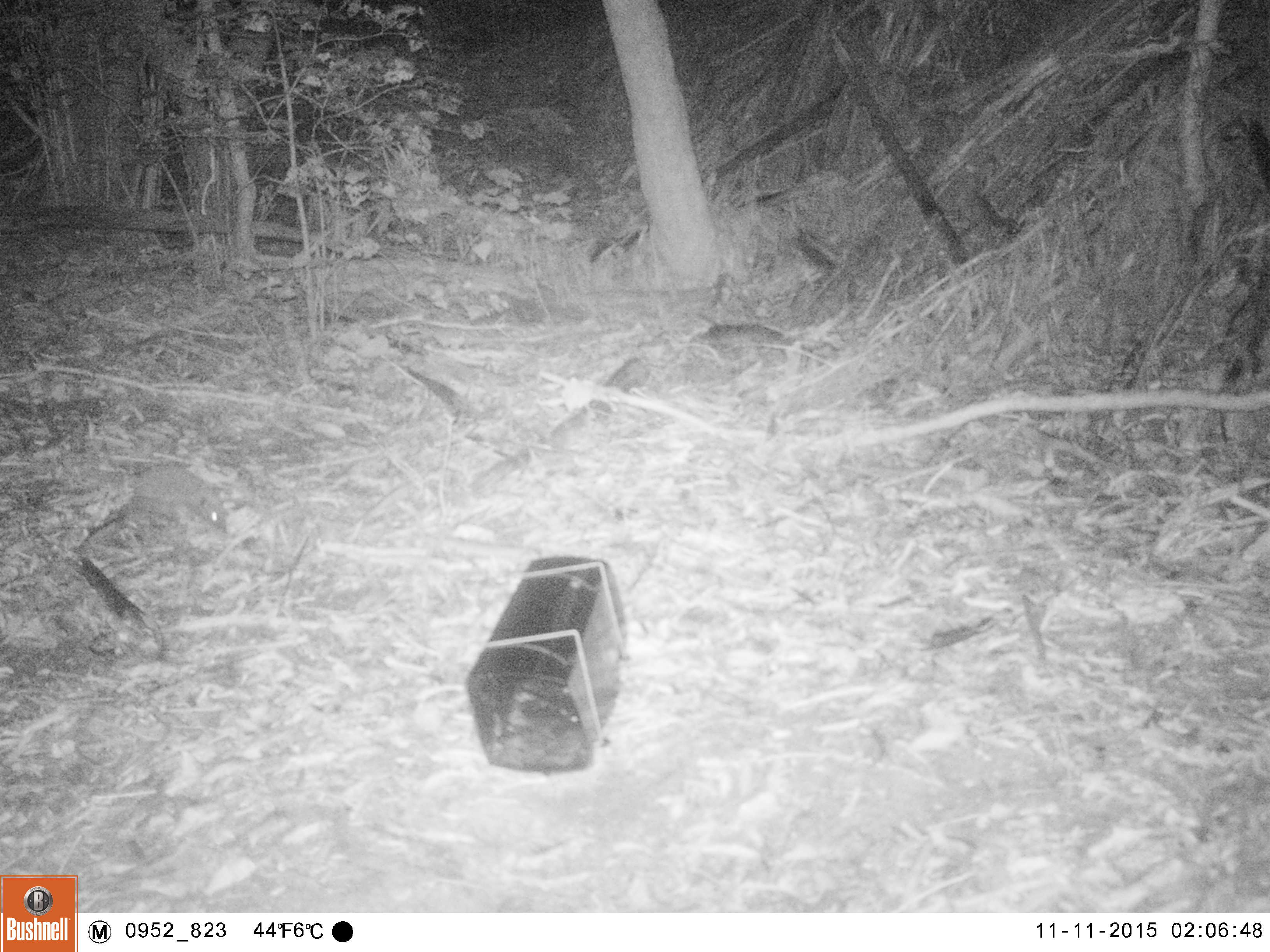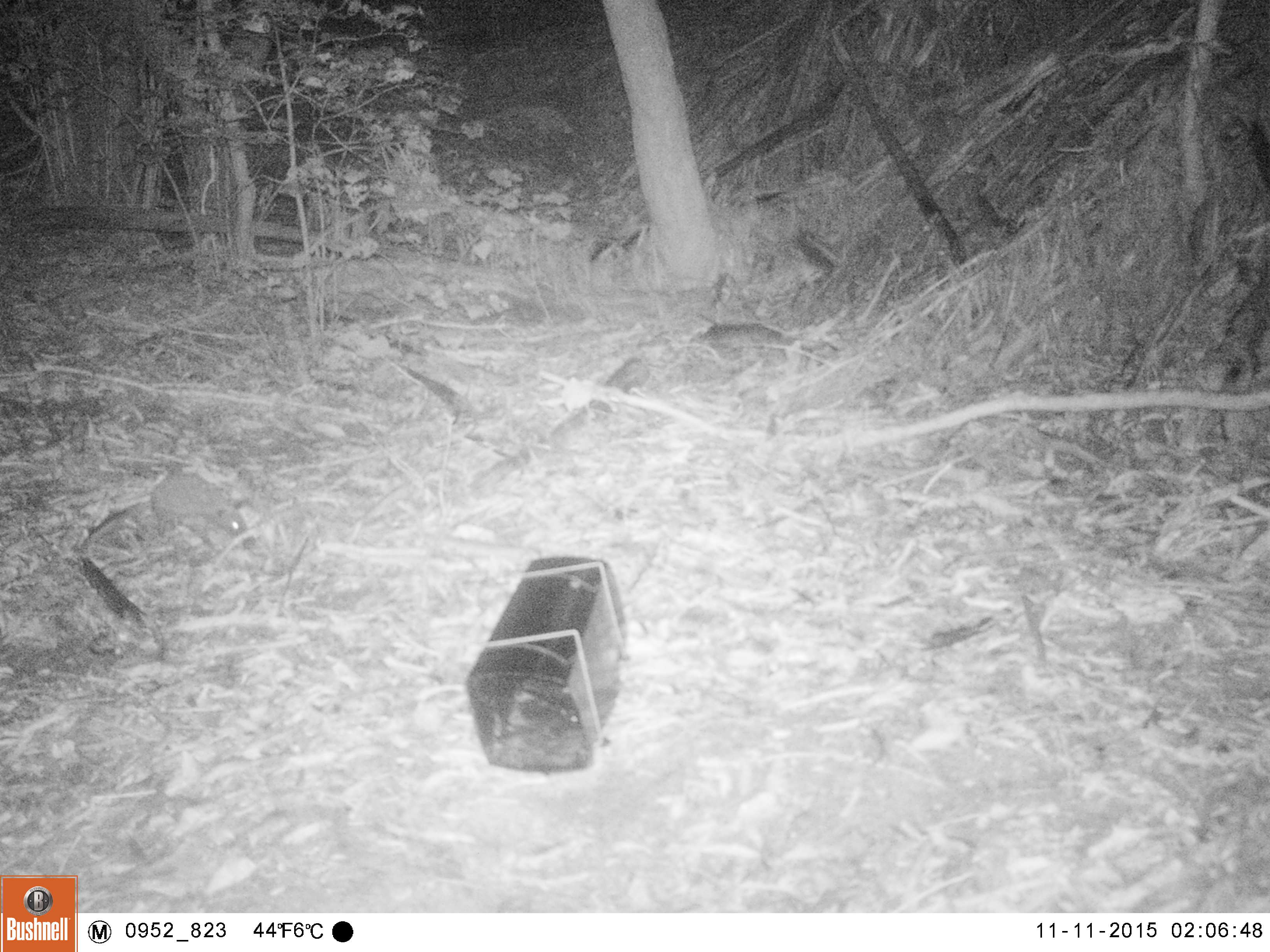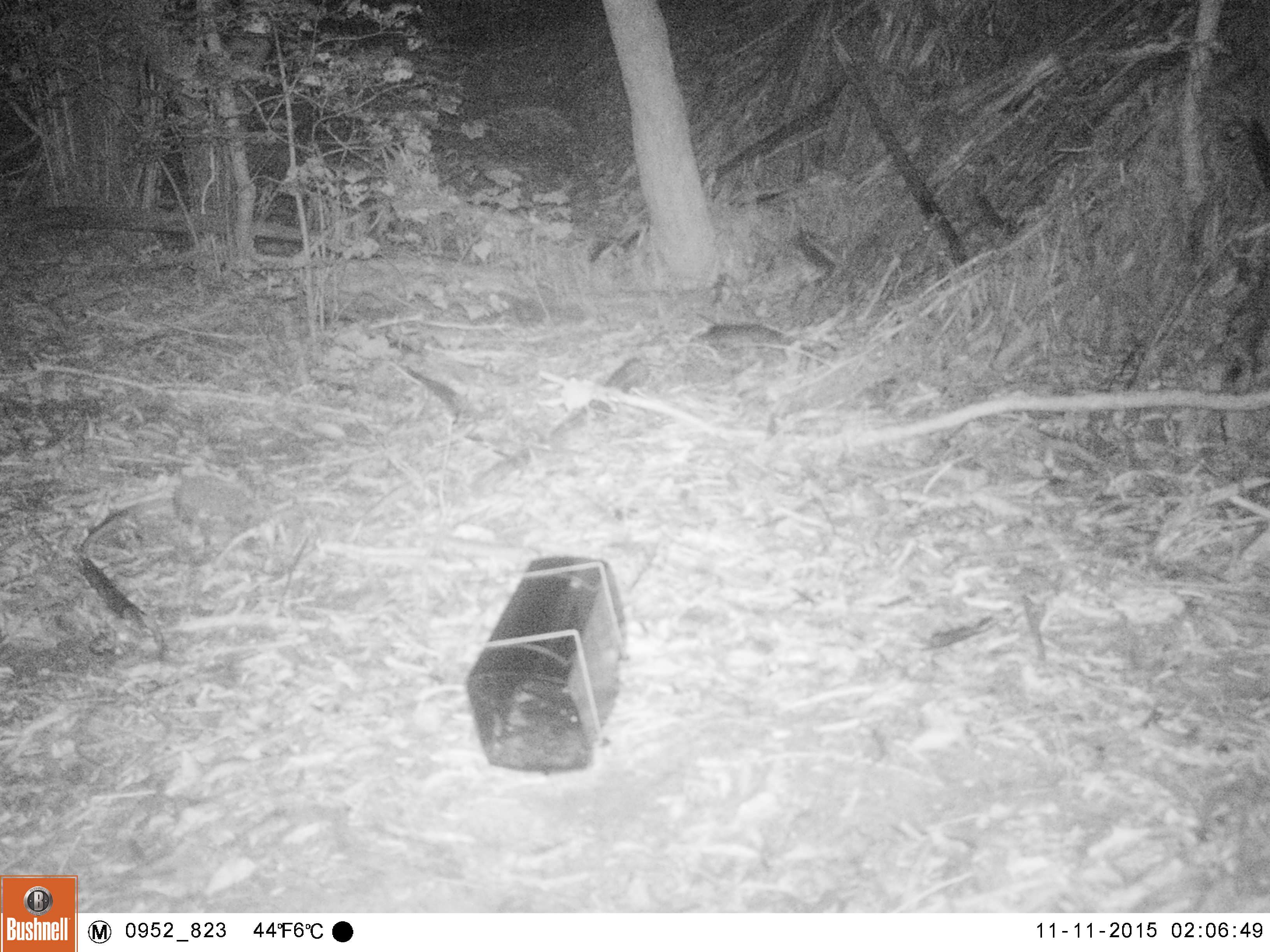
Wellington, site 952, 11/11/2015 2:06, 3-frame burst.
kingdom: Animalia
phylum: Chordata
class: Mammalia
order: Eulipotyphla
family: Erinaceidae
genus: Erinaceus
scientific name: Erinaceus europaeus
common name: hedgehog